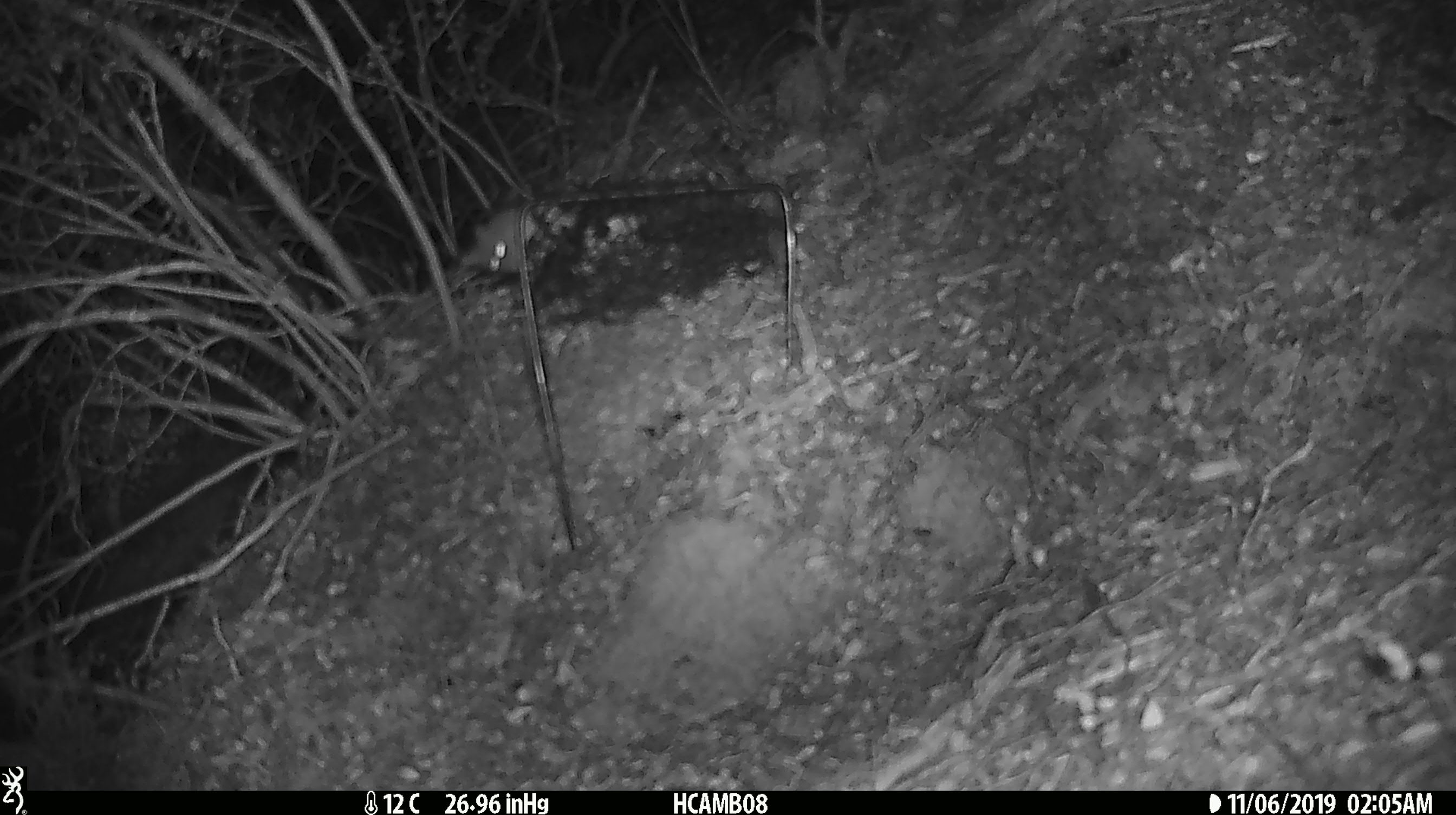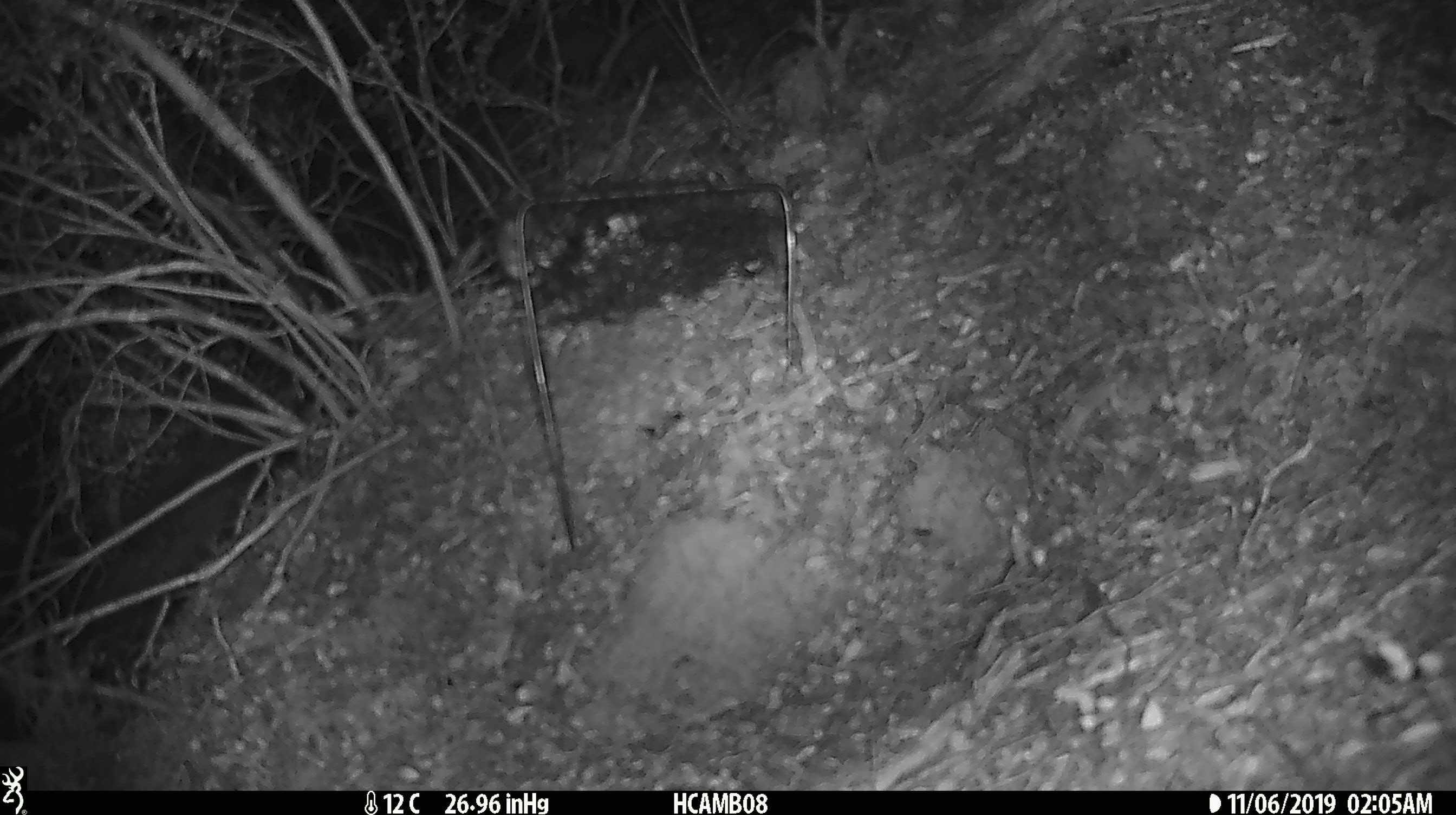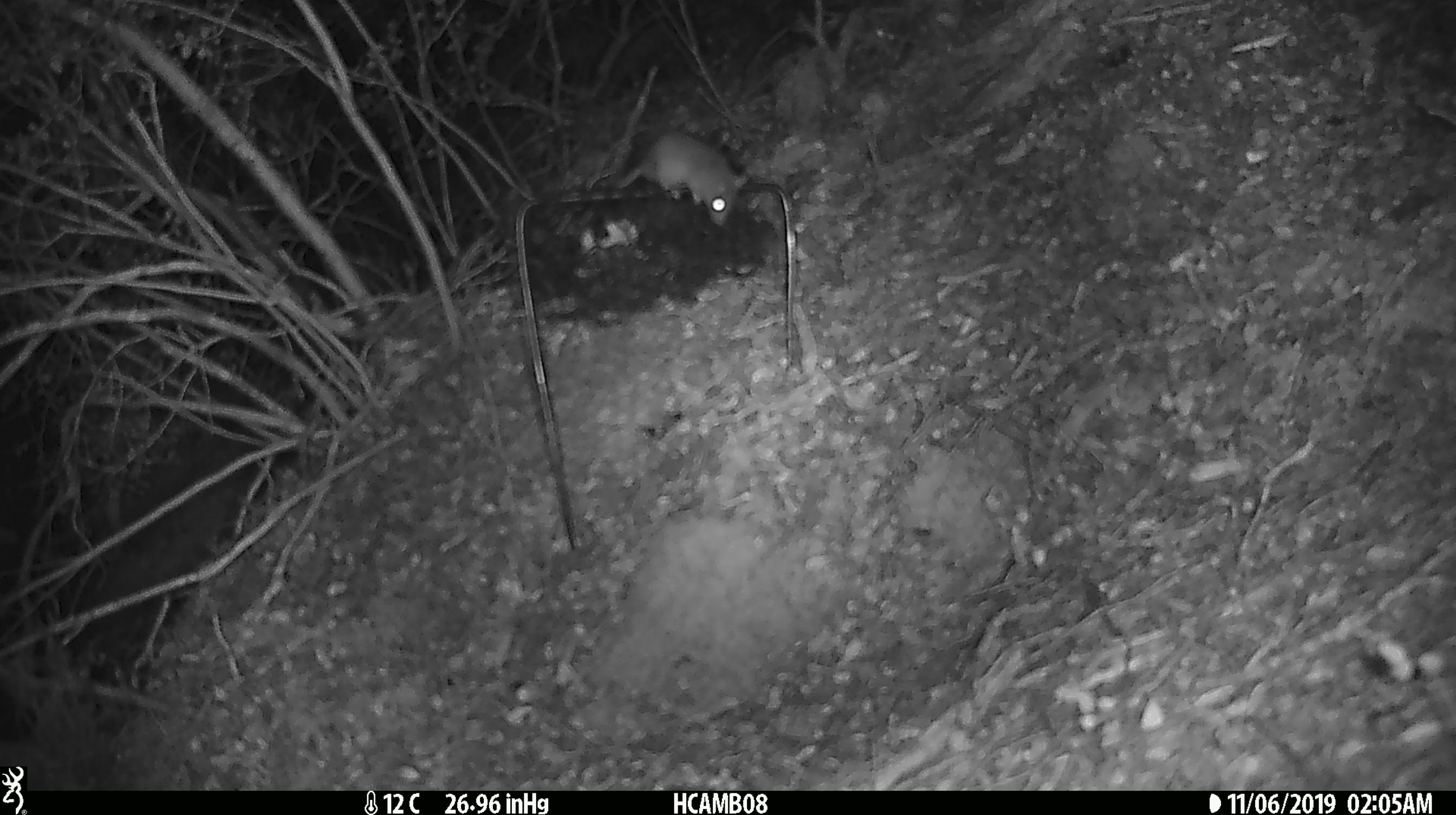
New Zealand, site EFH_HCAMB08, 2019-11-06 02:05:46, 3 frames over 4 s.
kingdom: Animalia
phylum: Chordata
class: Mammalia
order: Rodentia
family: Muridae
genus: Mus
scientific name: Mus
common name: mouse